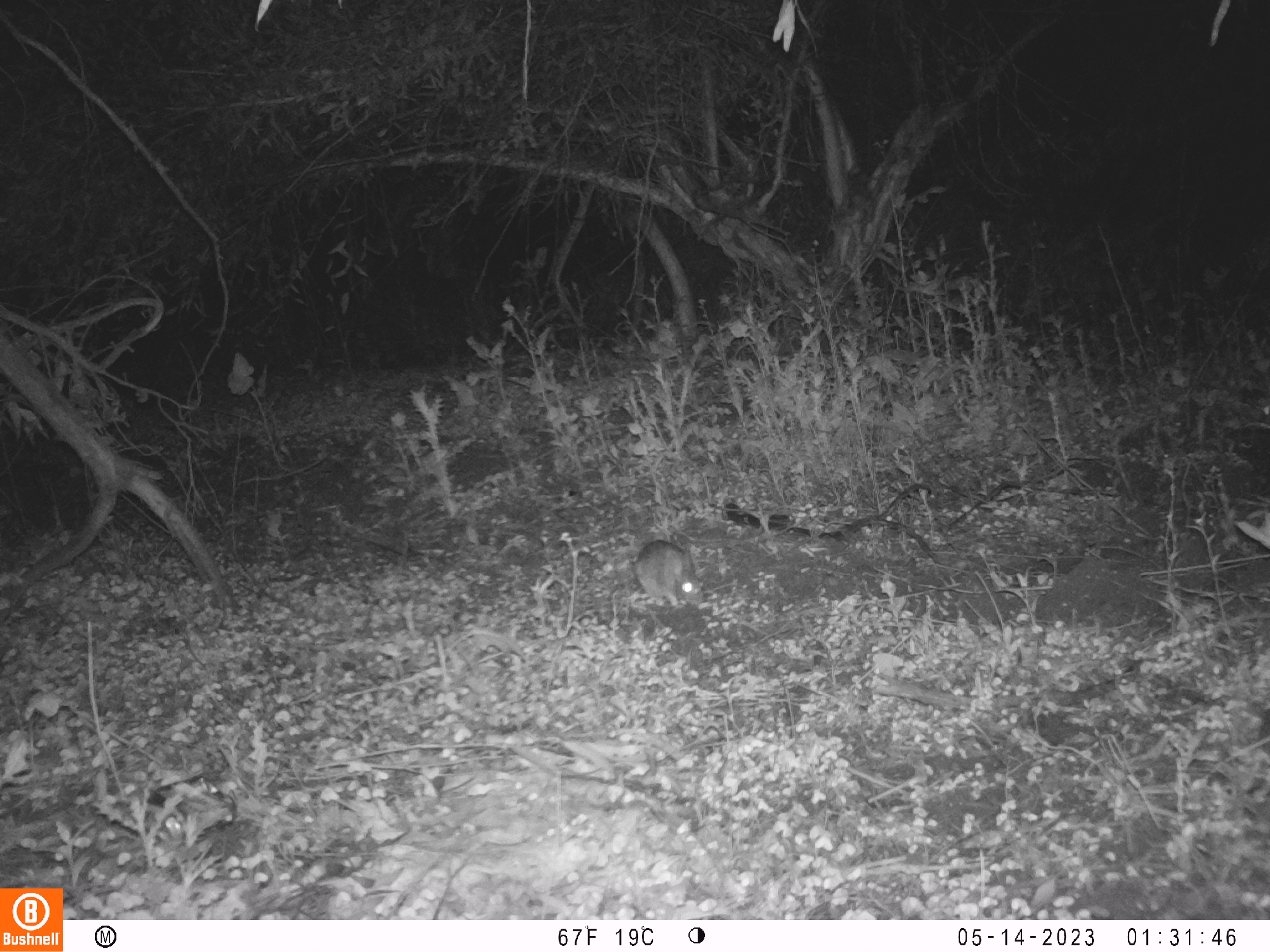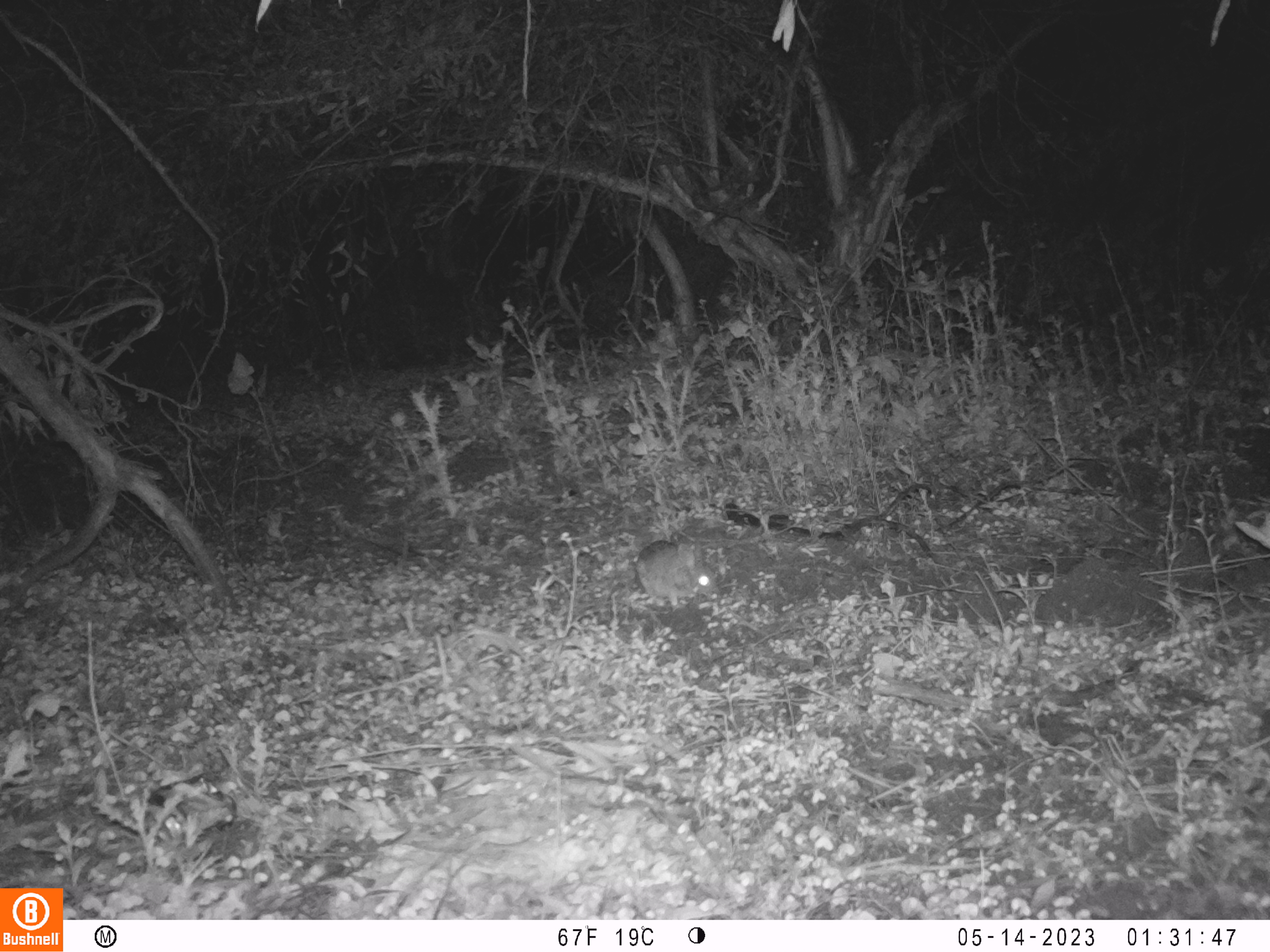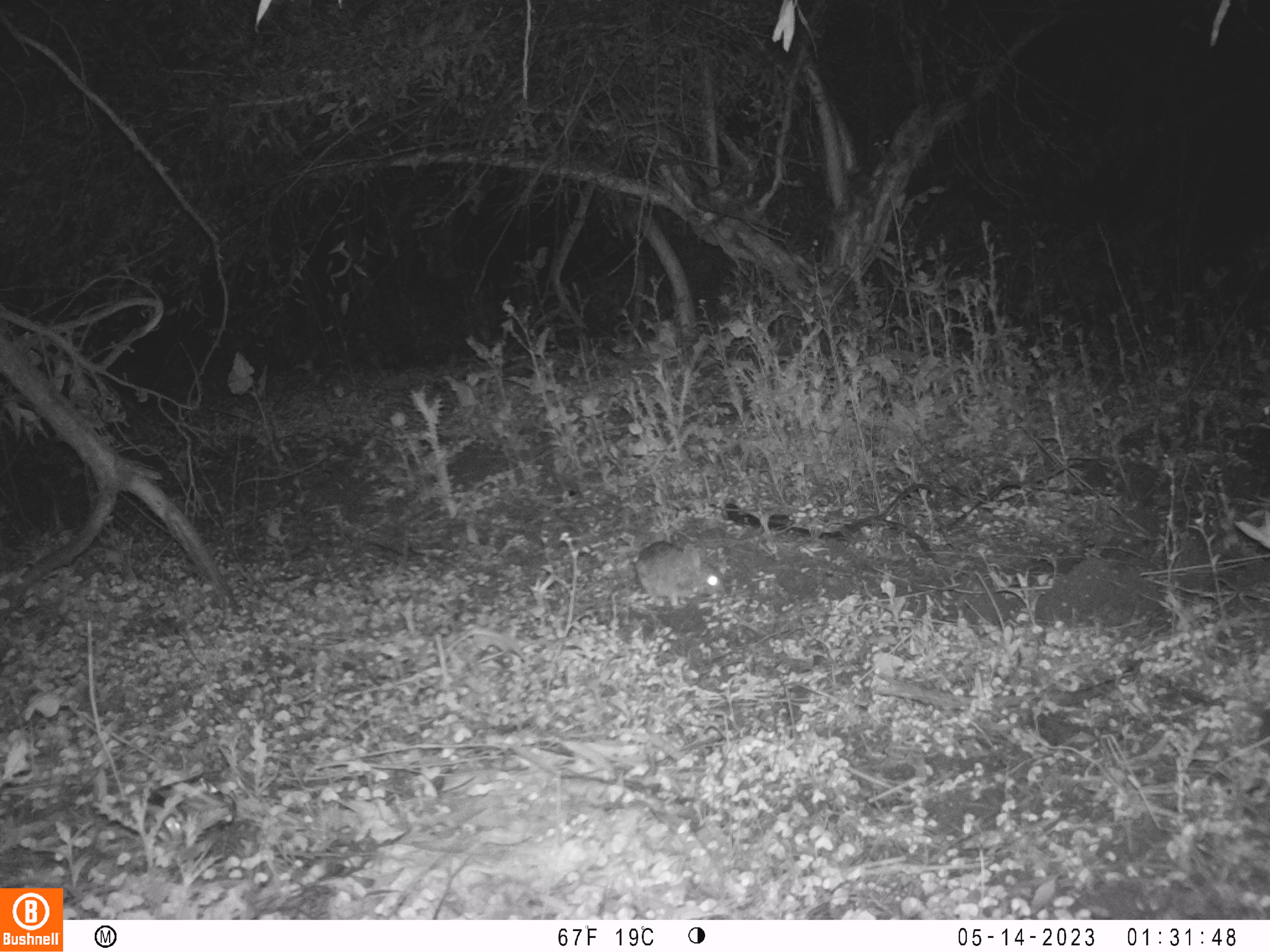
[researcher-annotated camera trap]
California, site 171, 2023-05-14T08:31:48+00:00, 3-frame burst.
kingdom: Animalia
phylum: Chordata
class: Mammalia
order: Lagomorpha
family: Leporidae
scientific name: Leporidae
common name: rabbit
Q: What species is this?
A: Rabbit (Leporidae).